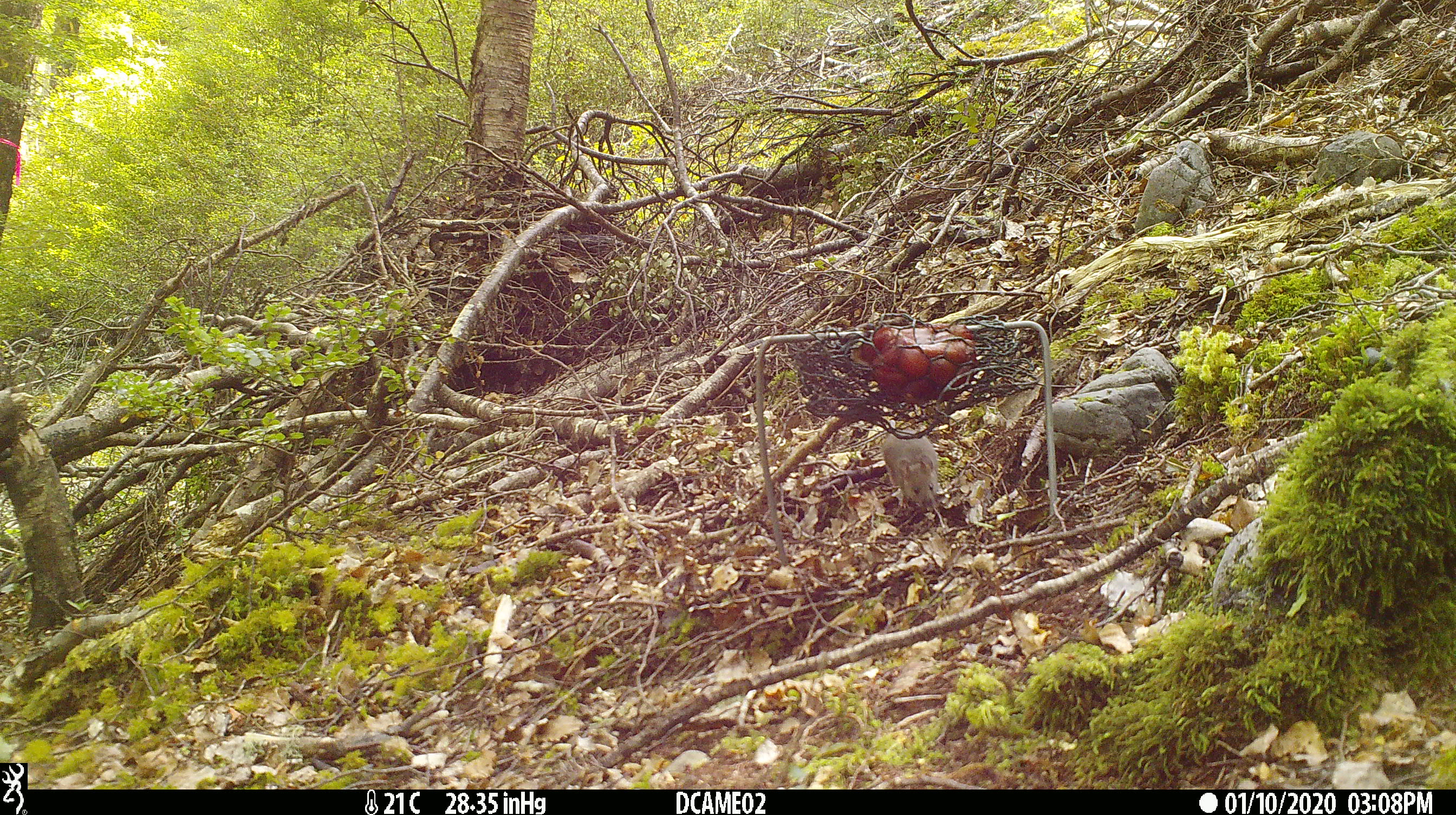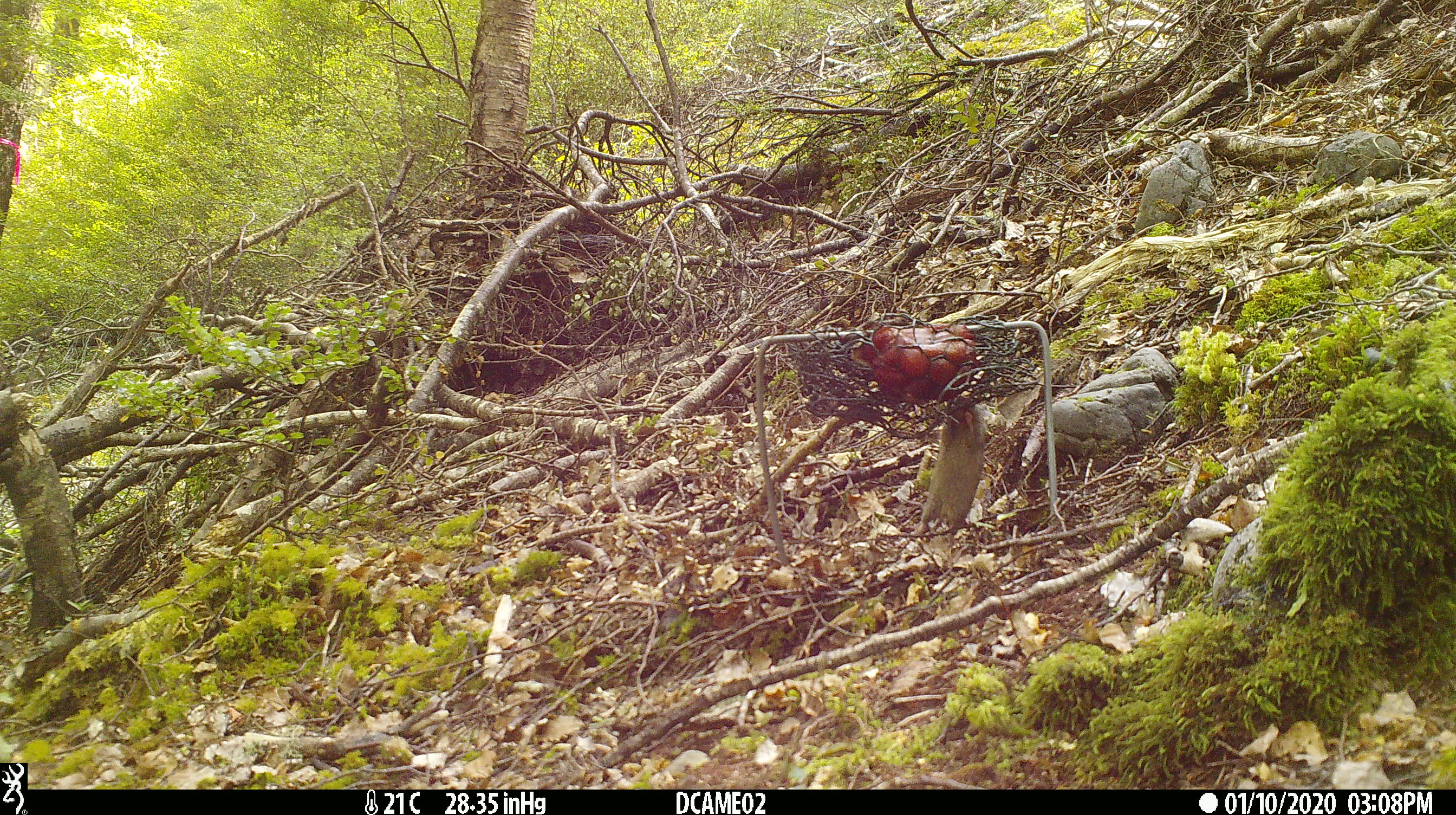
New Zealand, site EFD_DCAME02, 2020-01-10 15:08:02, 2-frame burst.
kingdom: Animalia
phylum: Chordata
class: Mammalia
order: Rodentia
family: Muridae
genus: Mus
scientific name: Mus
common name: mouse